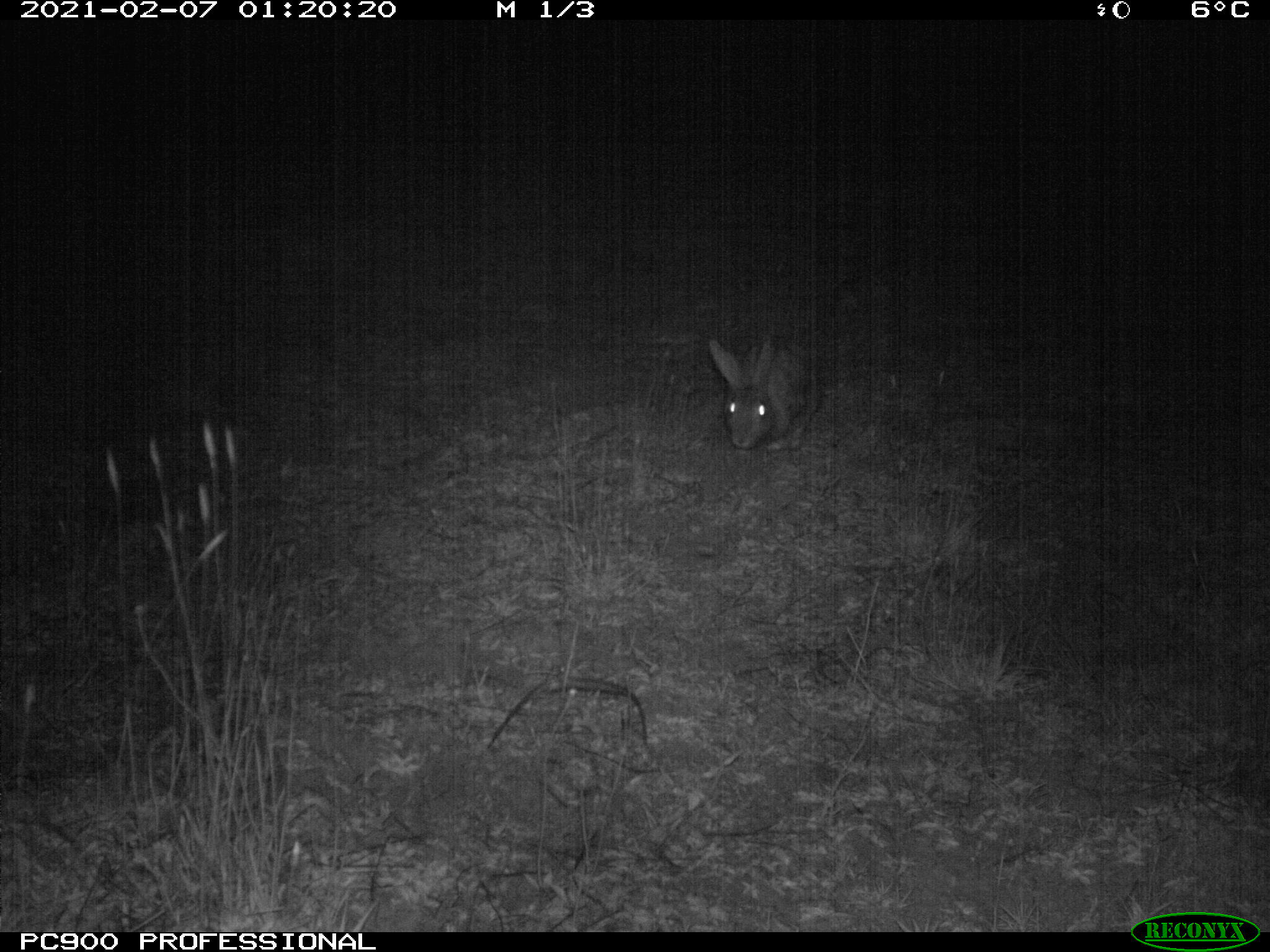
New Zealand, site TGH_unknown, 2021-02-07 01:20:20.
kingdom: Animalia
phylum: Chordata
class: Mammalia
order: Lagomorpha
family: Leporidae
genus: Oryctolagus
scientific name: Oryctolagus cuniculus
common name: european rabbit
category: rabbit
Rabbit (european rabbit) (Oryctolagus cuniculus).